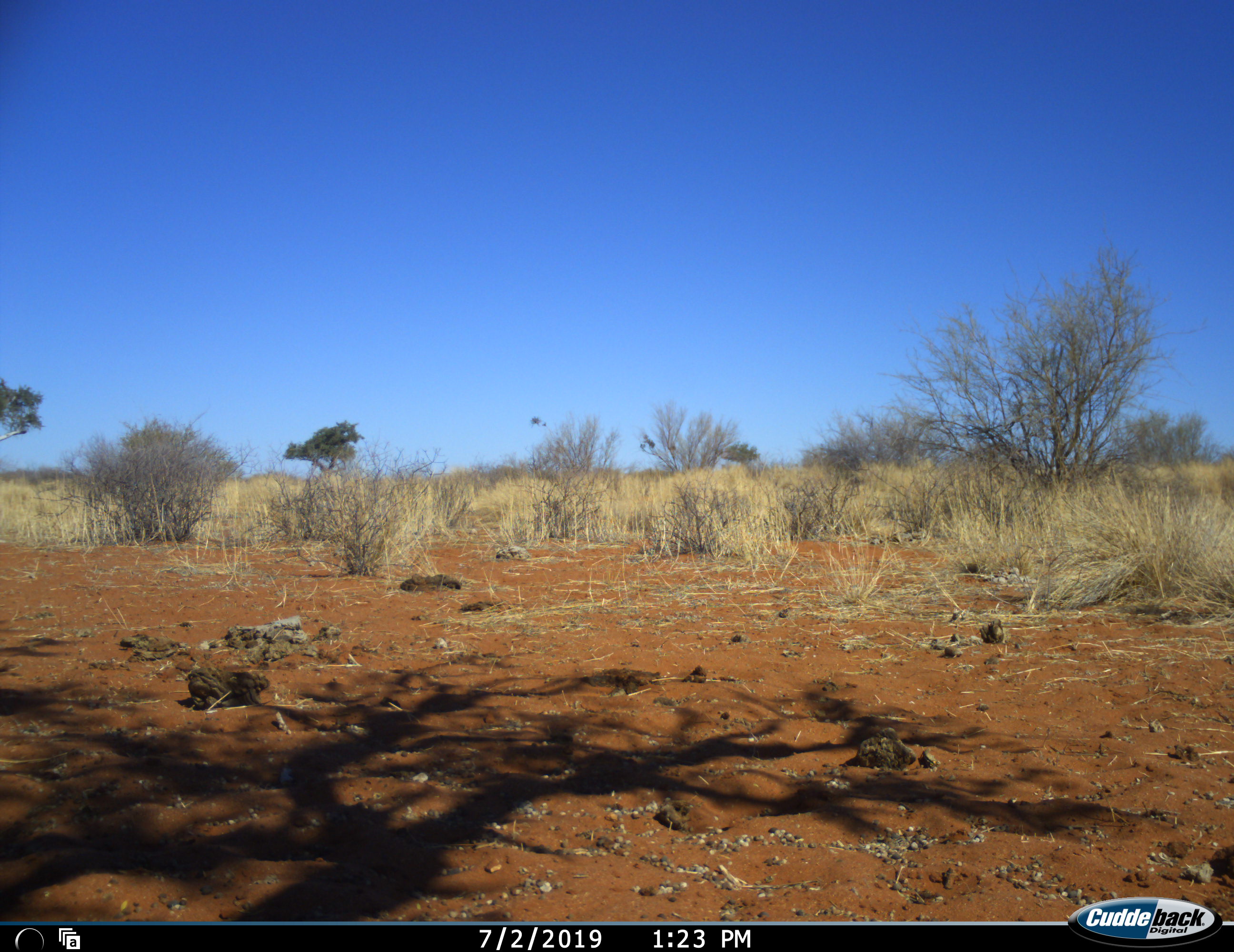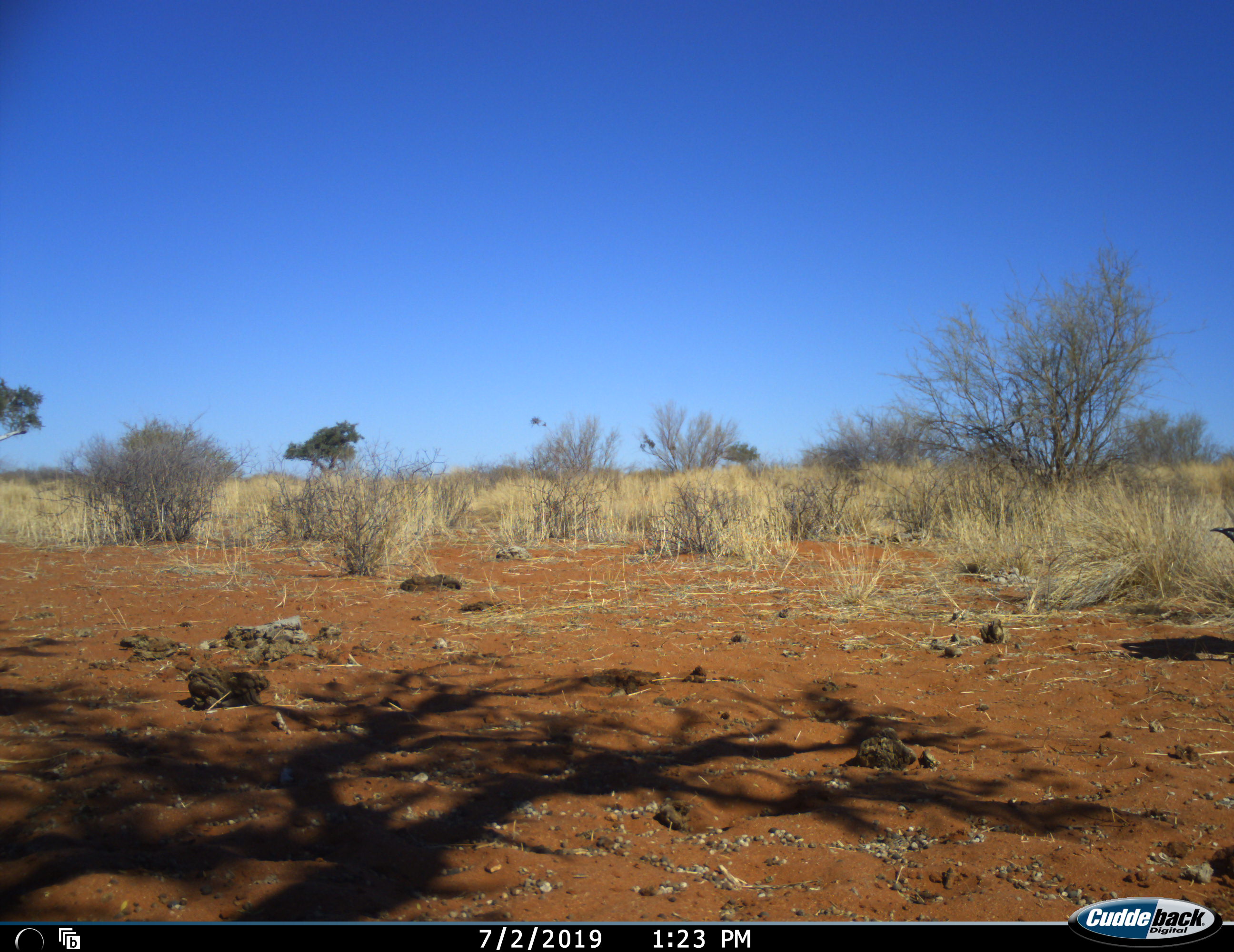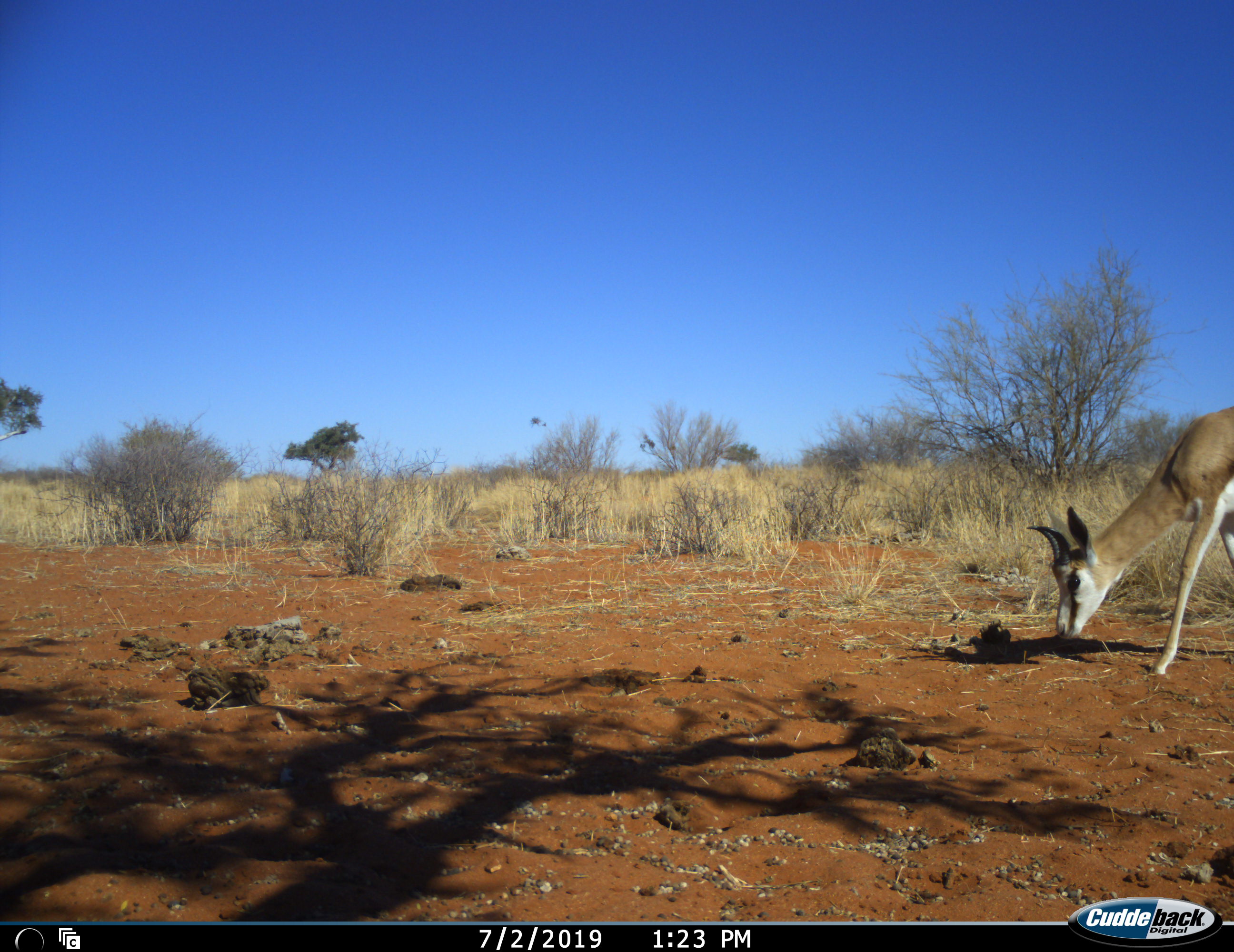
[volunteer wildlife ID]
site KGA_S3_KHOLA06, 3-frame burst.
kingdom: Animalia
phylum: Chordata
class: Mammalia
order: Artiodactyla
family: Bovidae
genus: Antidorcas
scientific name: Antidorcas marsupialis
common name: springbok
Springbok (Antidorcas marsupialis), count 1. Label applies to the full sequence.